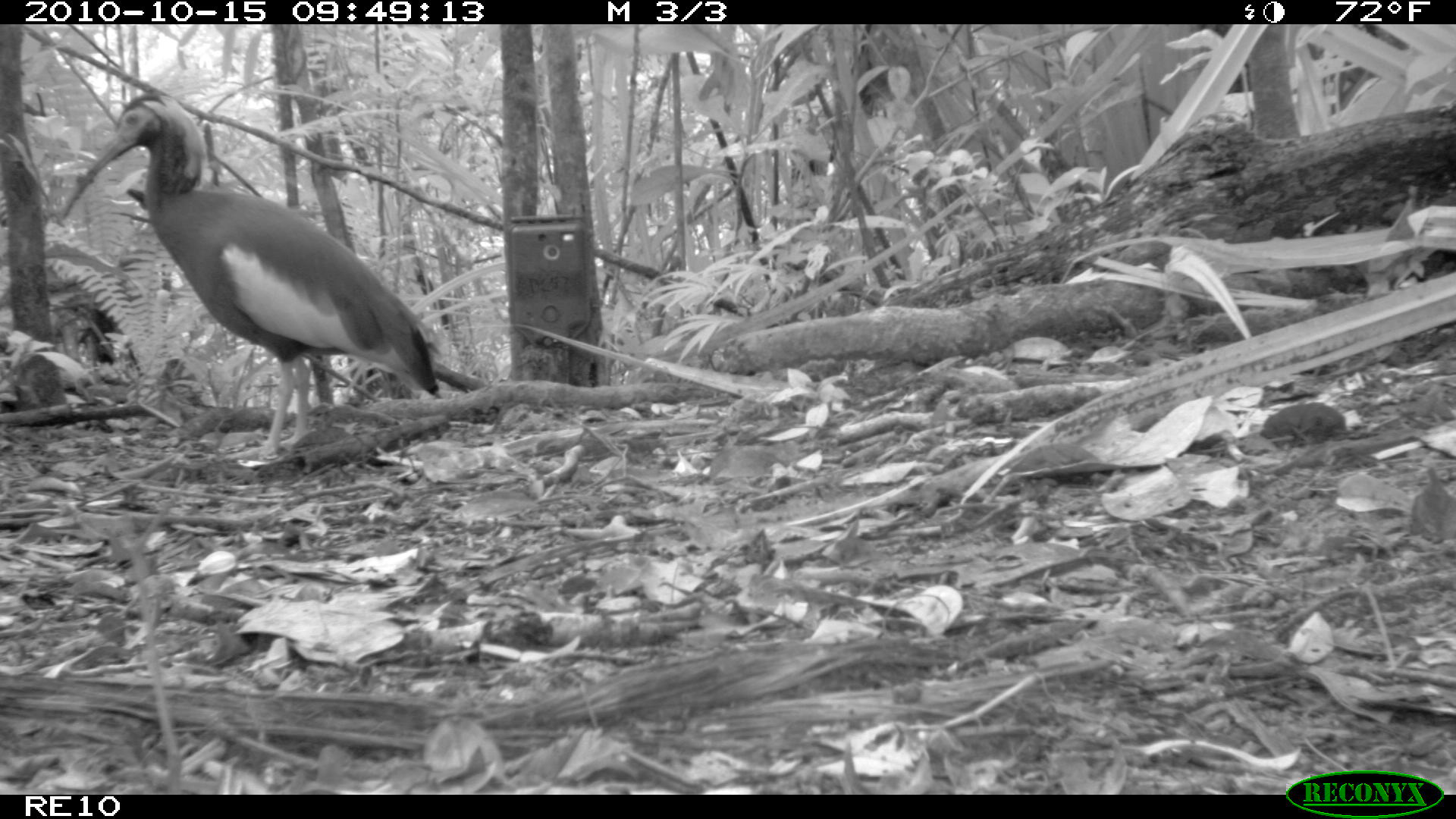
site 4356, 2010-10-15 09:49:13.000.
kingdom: Animalia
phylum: Chordata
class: Aves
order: Pelecaniformes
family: Threskiornithidae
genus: Lophotibis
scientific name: Lophotibis cristata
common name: madagascan ibis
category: lophotibis cristataa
Lophotibis cristataa (madagascan ibis) (Lophotibis cristata), count 1.